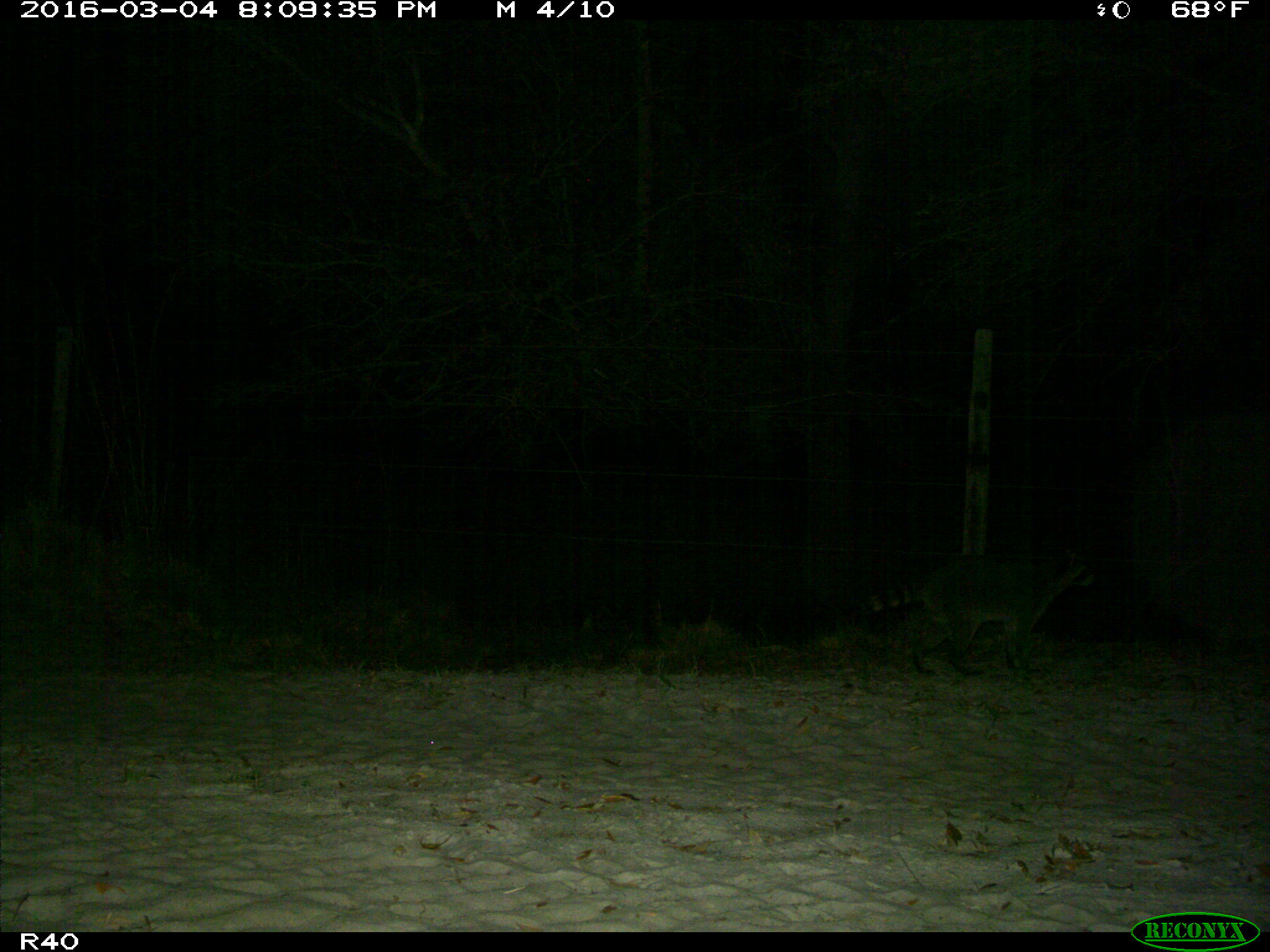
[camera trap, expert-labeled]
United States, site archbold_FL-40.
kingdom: Animalia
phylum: Chordata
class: Mammalia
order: Carnivora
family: Procyonidae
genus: Procyon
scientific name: Procyon lotor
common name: common raccoon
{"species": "Procyon lotor (common raccoon)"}